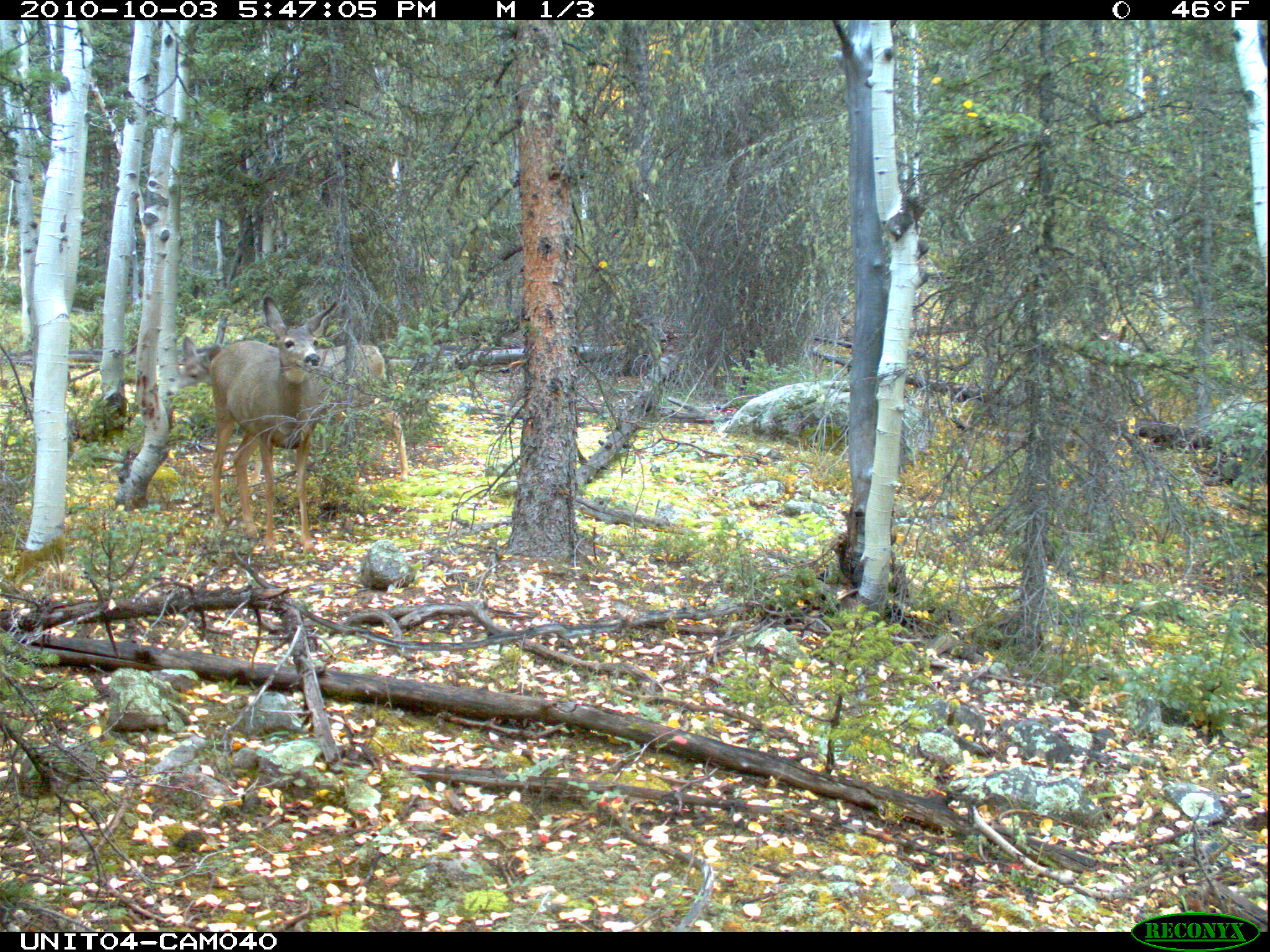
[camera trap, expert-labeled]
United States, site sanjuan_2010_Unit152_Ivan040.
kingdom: Animalia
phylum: Chordata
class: Mammalia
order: Artiodactyla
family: Cervidae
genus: Odocoileus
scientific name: Odocoileus hemionus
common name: mule deer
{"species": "Odocoileus hemionus (mule deer)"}